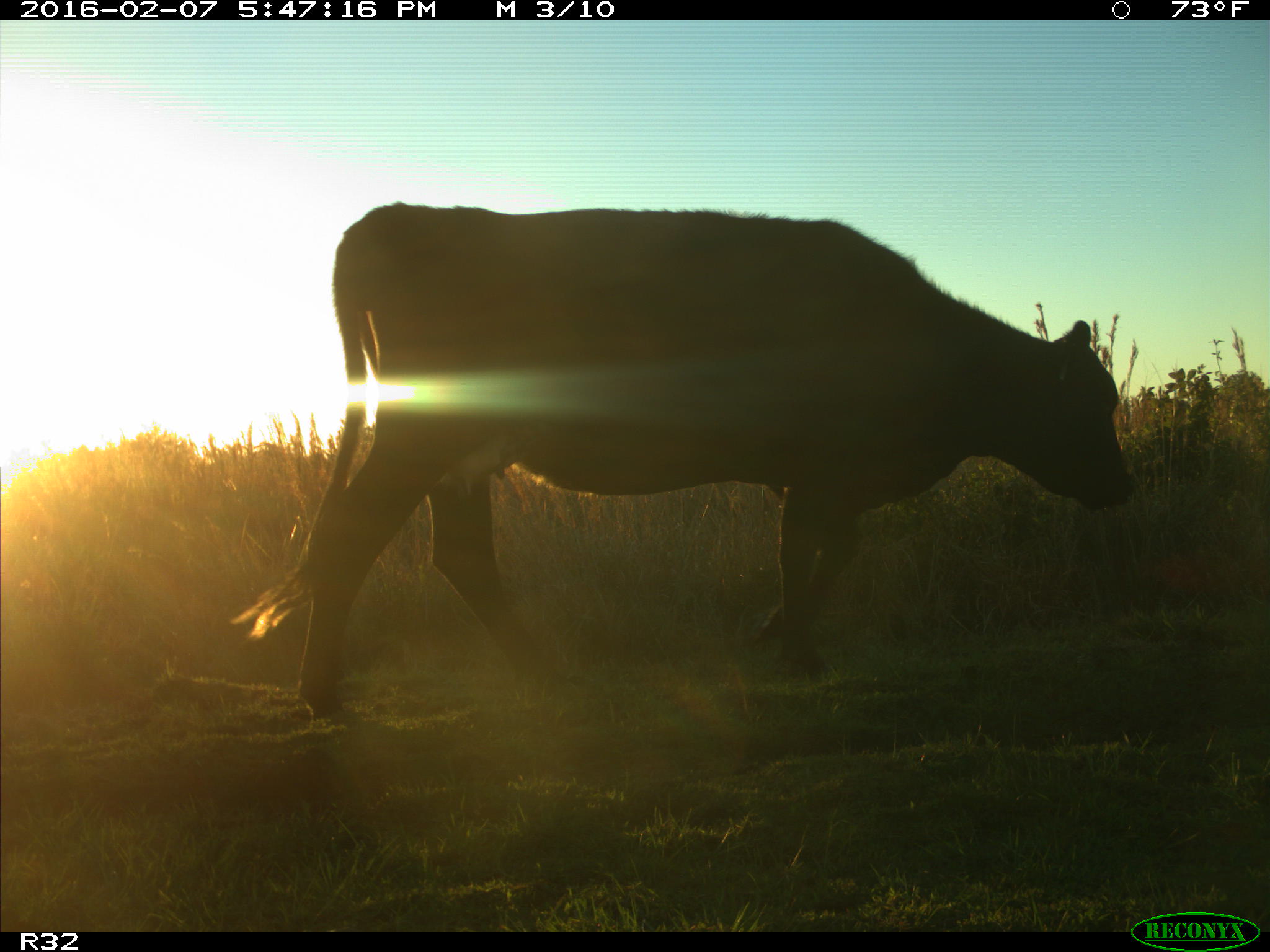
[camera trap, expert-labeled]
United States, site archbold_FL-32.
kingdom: Animalia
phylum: Chordata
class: Mammalia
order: Artiodactyla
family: Bovidae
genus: Bos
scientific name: Bos taurus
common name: domestic cow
Bos taurus (domestic cow).